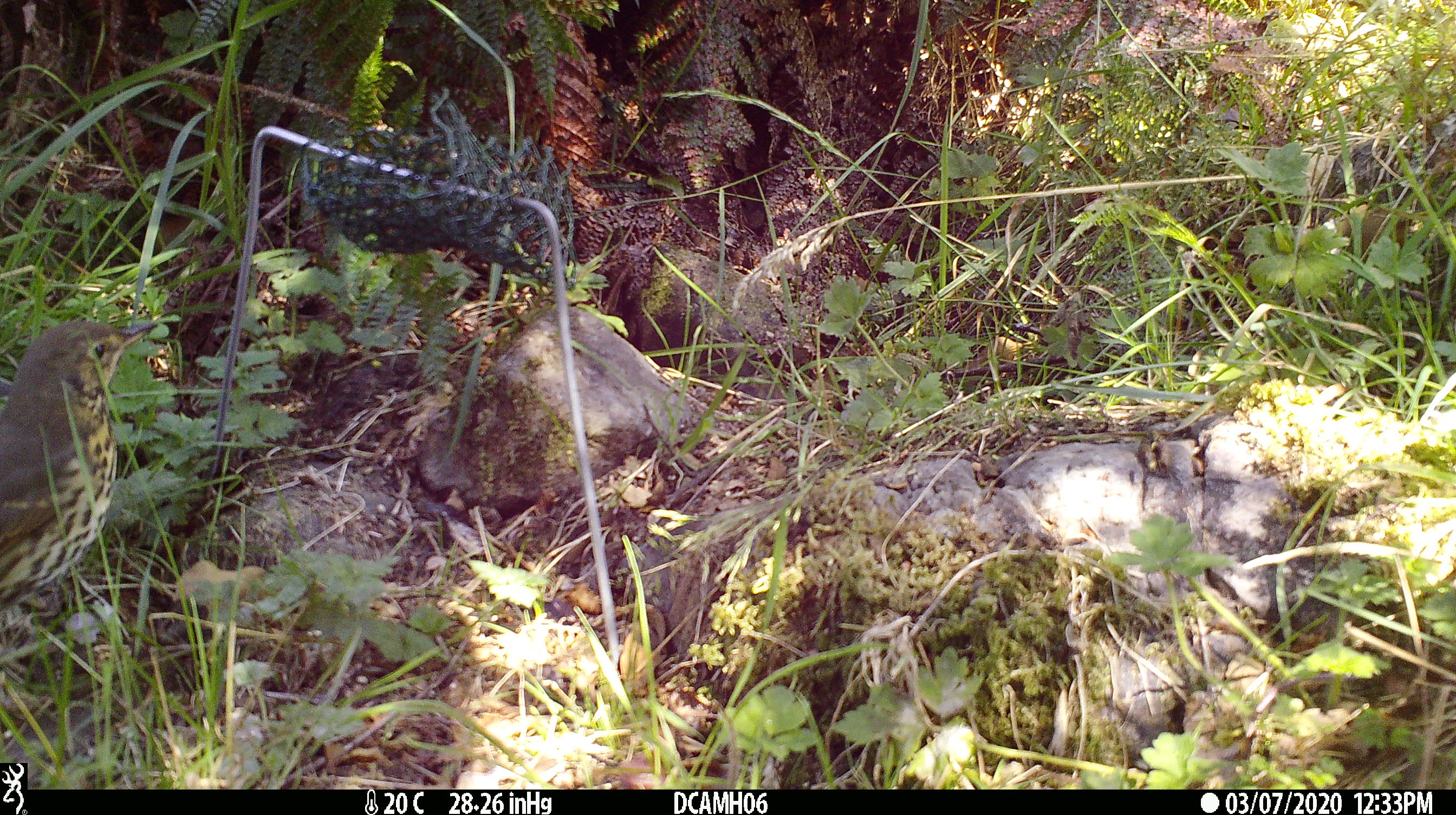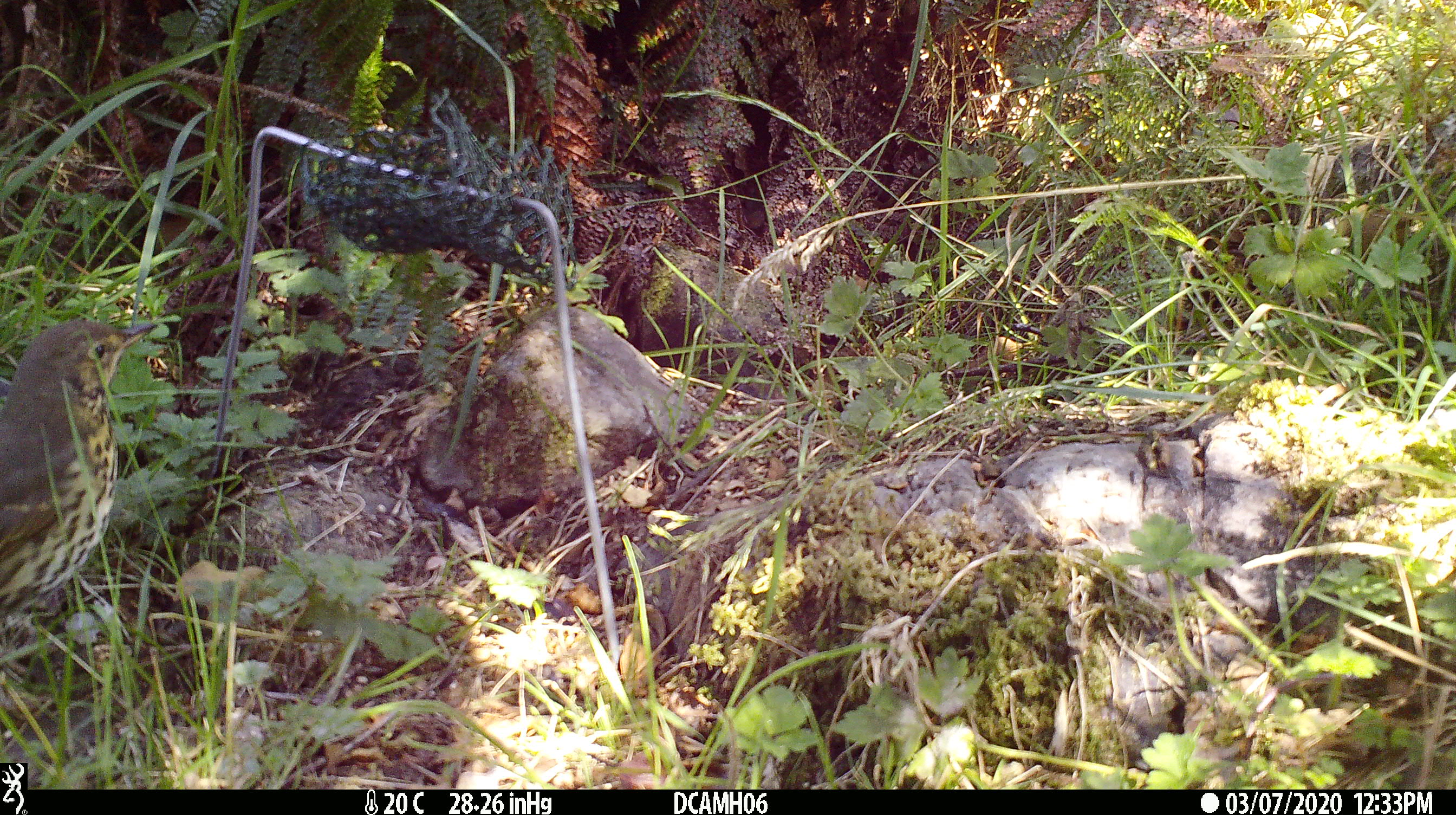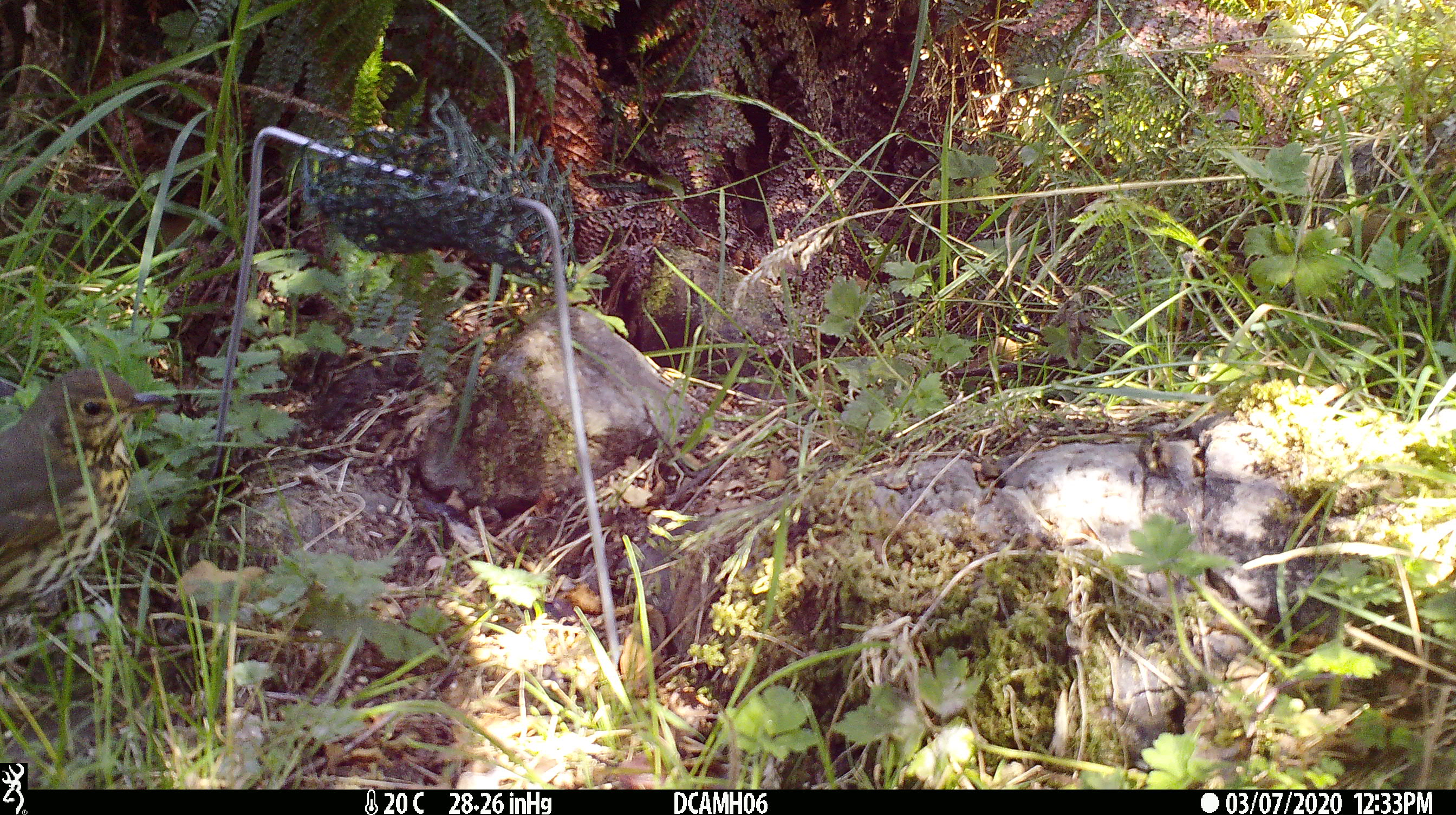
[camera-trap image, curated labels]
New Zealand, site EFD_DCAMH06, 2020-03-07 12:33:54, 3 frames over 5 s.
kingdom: Animalia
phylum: Chordata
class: Aves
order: Passeriformes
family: Turdidae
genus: Turdus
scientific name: Turdus philomelos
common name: song thrush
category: thrush